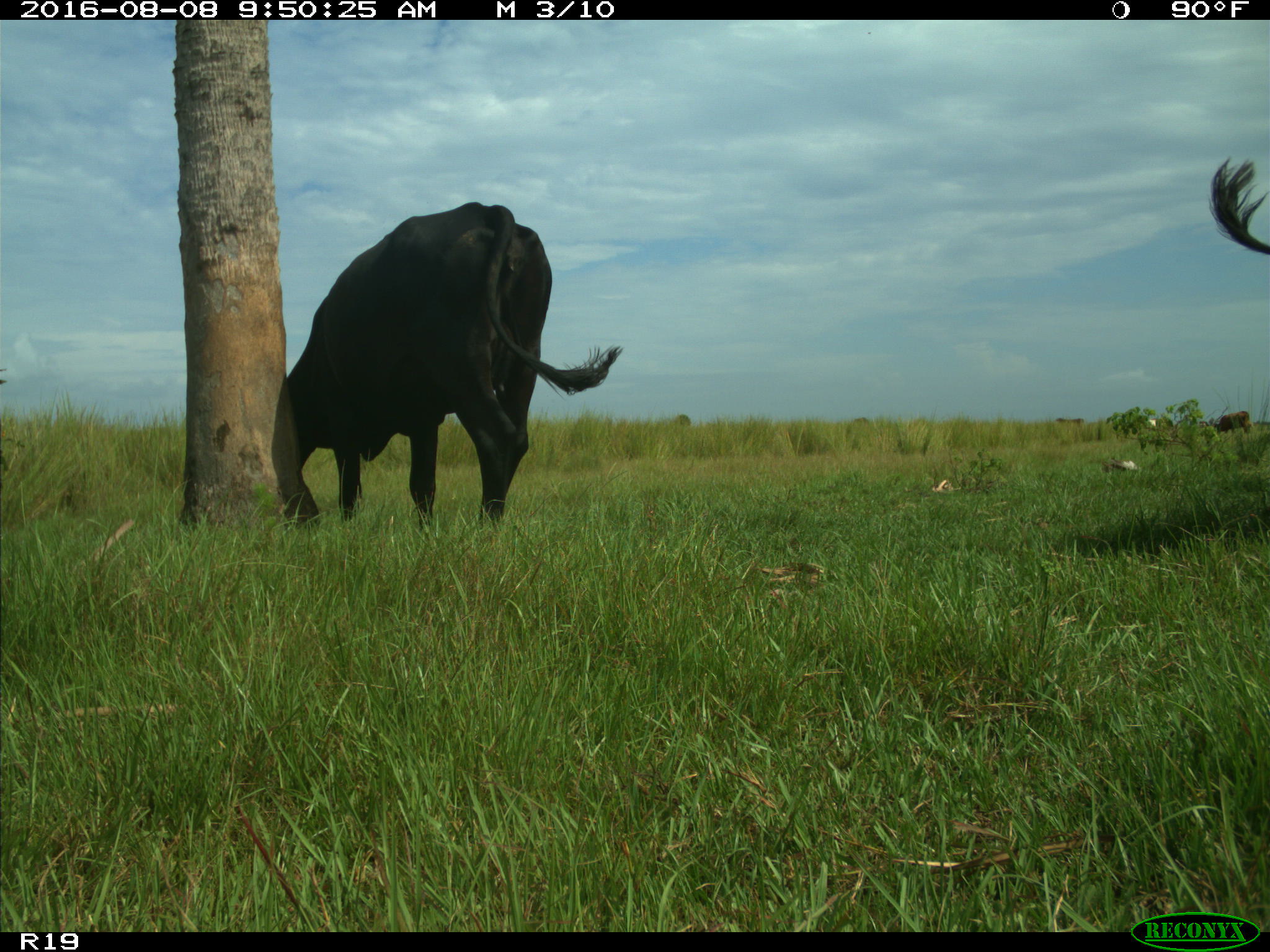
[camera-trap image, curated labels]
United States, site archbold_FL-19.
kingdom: Animalia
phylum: Chordata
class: Mammalia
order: Artiodactyla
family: Bovidae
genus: Bos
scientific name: Bos taurus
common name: domestic cow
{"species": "Bos taurus (domestic cow)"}